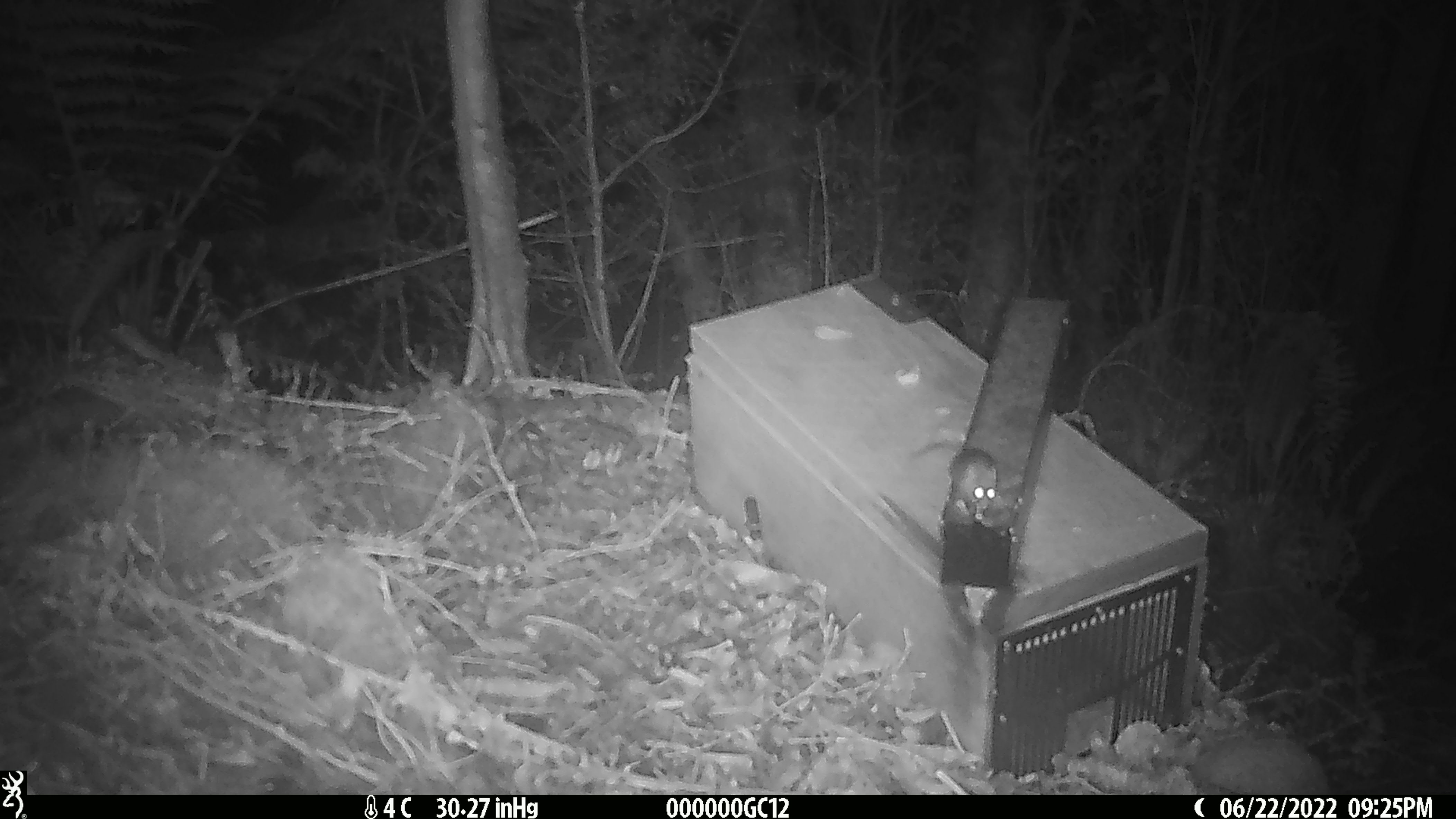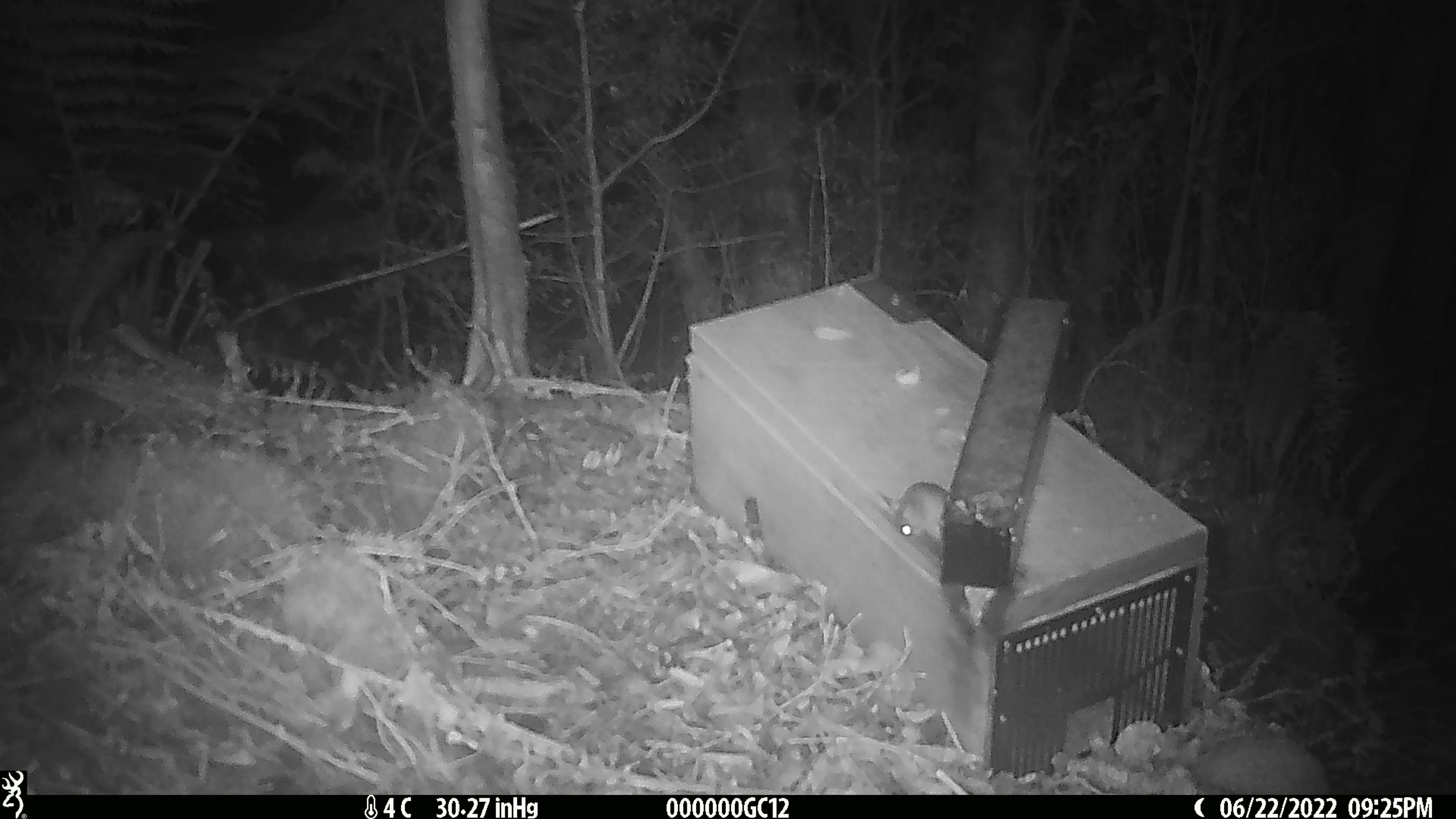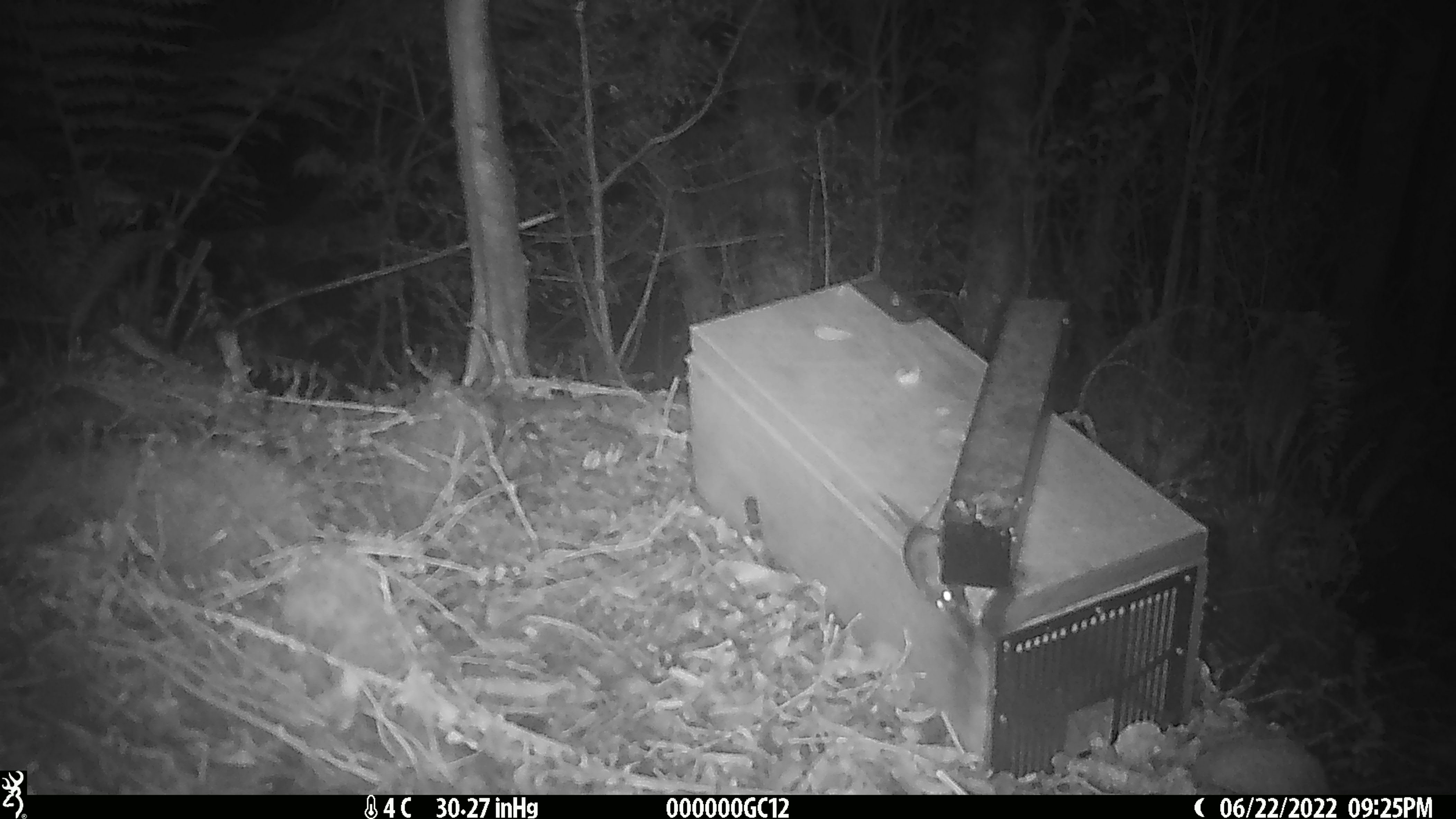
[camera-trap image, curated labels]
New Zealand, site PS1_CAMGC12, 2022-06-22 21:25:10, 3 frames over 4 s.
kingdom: Animalia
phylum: Chordata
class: Mammalia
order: Rodentia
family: Muridae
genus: Mus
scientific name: Mus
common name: mouse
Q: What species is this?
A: Mouse (Mus).